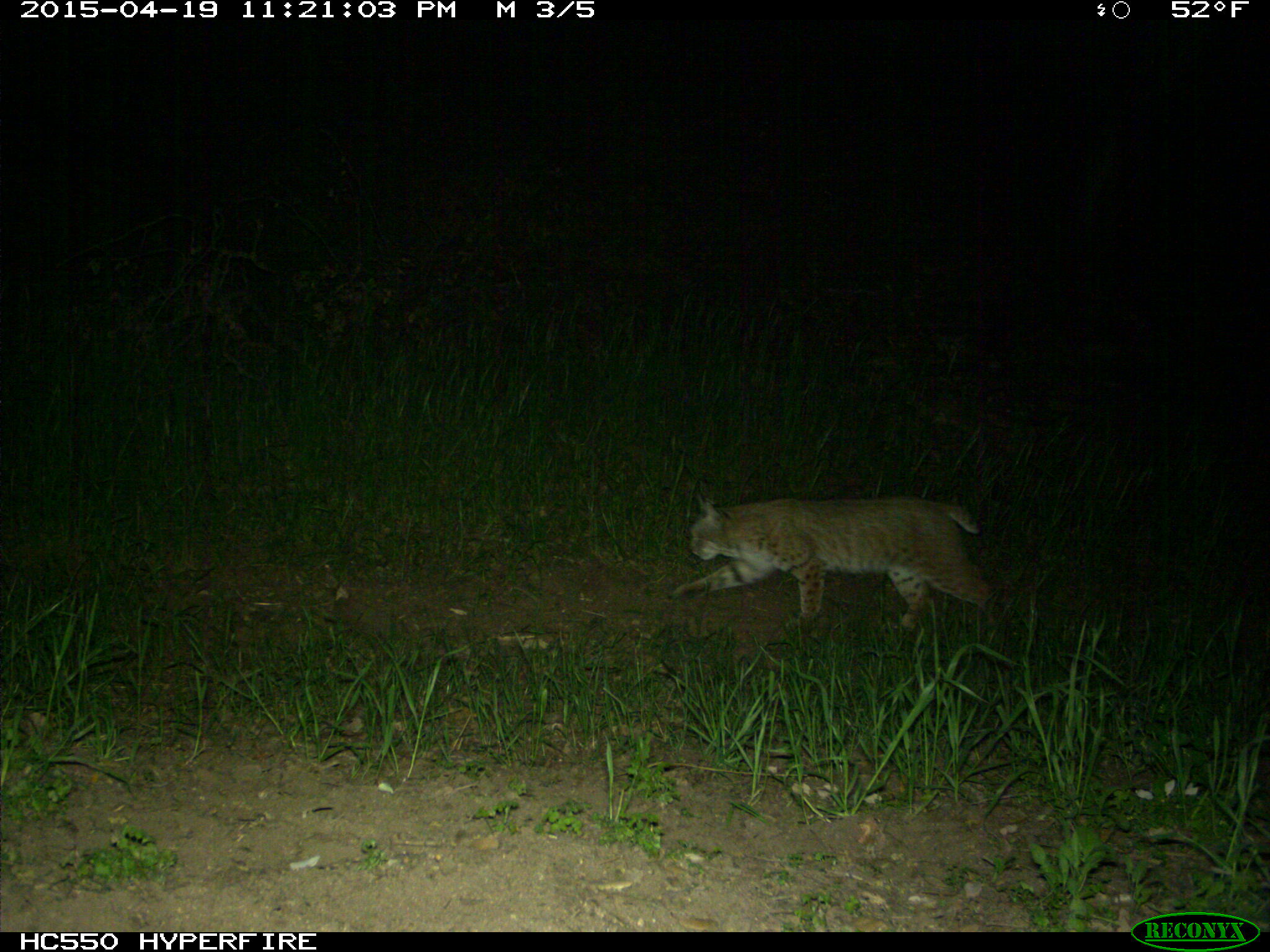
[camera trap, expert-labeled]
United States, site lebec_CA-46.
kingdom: Animalia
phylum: Chordata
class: Mammalia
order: Carnivora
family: Felidae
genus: Lynx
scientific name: Lynx rufus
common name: bobcat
Lynx rufus (bobcat).